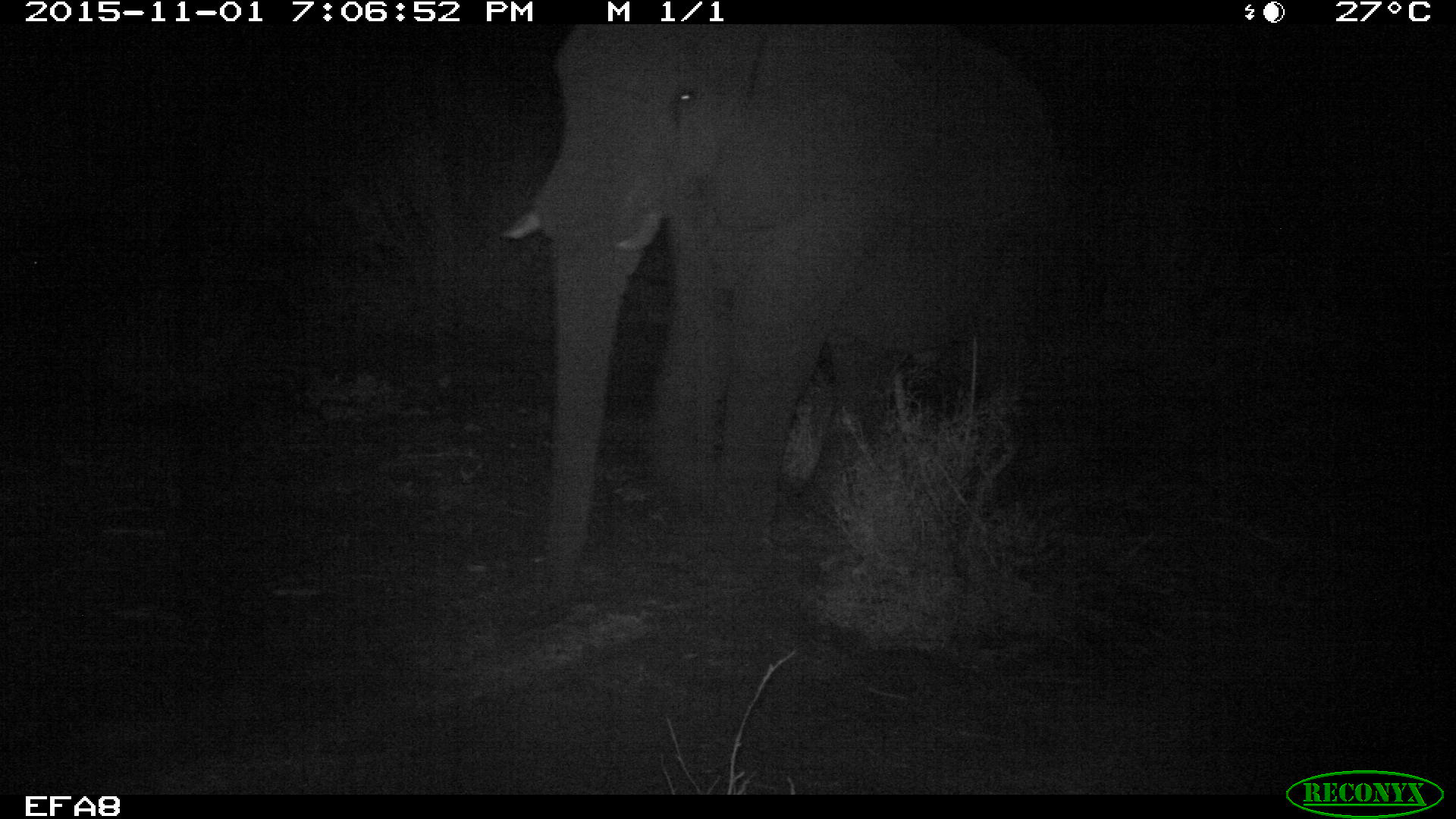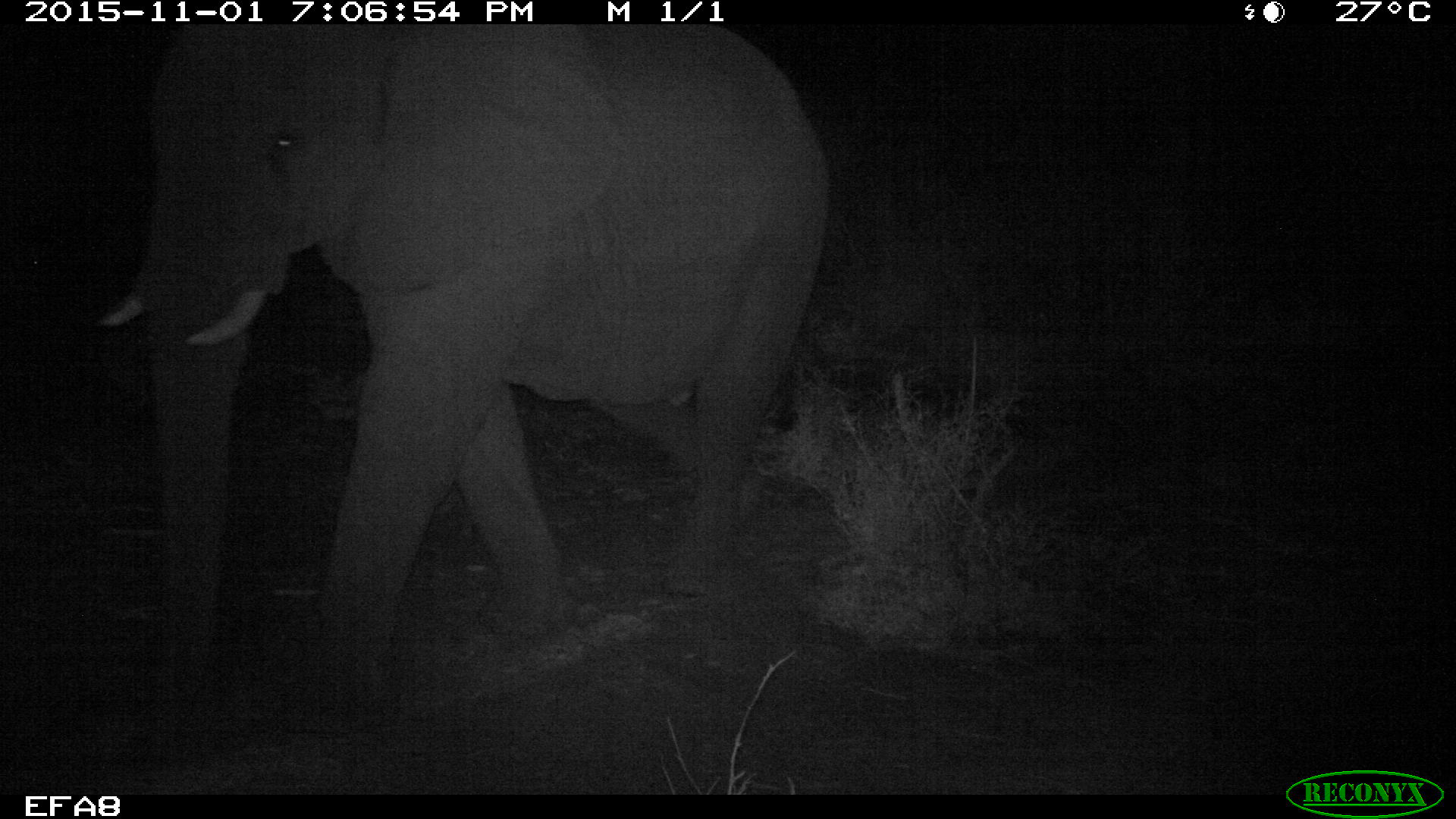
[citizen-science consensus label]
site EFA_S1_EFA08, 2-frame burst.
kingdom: Animalia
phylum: Chordata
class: Mammalia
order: Proboscidea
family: Elephantidae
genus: Loxodonta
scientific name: Loxodonta africana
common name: african bush elephant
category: elephant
Elephant (african bush elephant) (Loxodonta africana), count 1. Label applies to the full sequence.